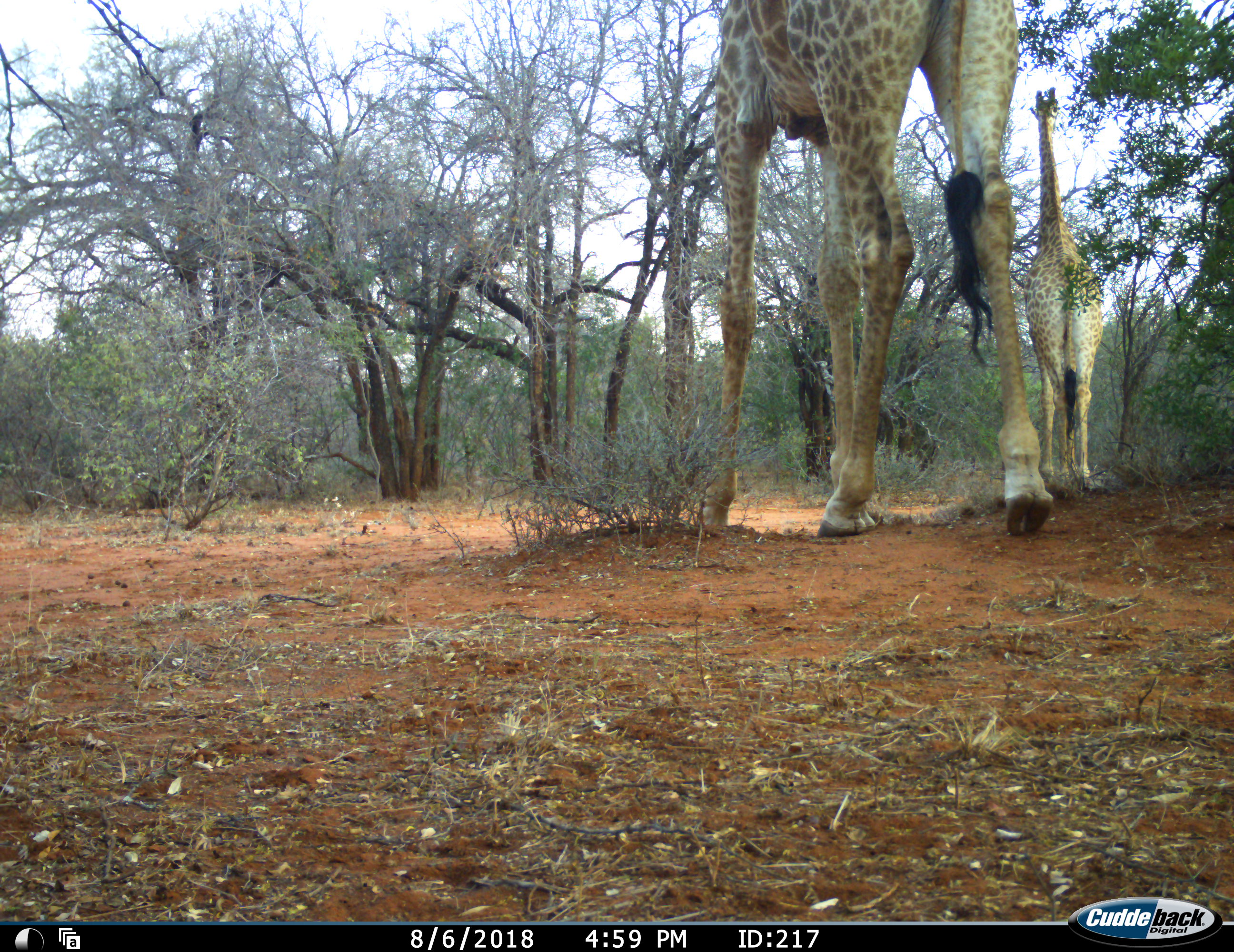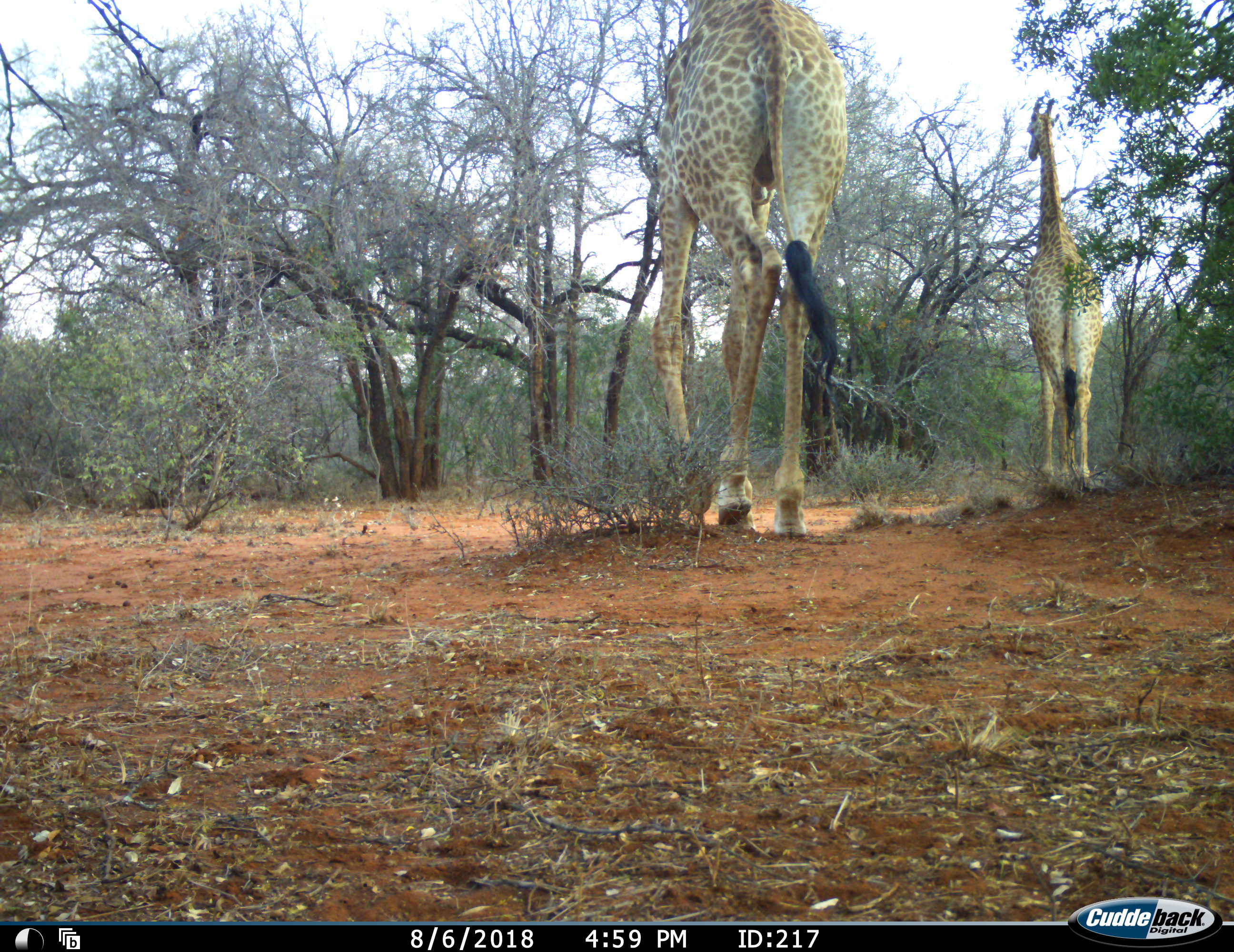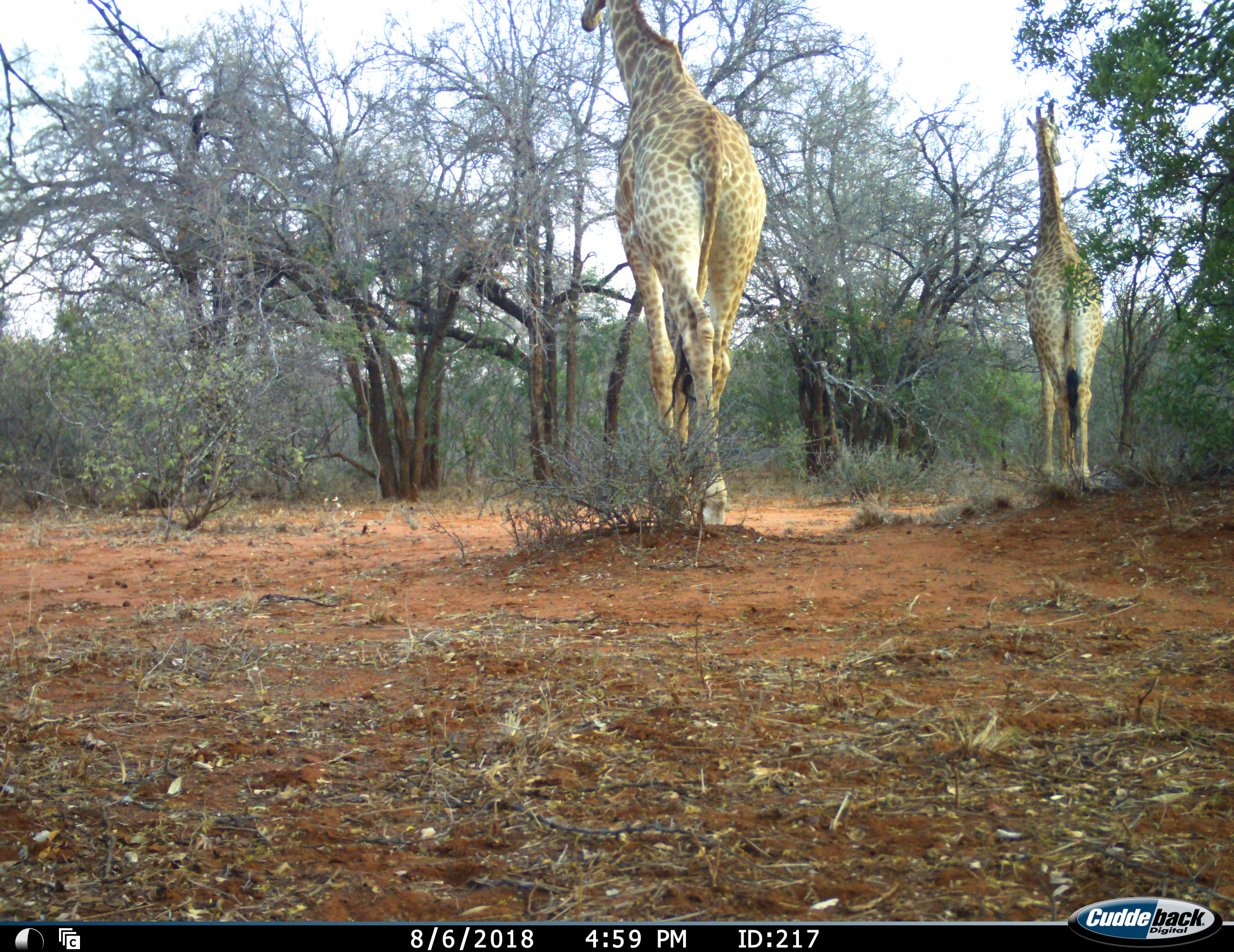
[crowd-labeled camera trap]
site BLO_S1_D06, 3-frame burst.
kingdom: Animalia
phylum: Chordata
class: Mammalia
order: Artiodactyla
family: Giraffidae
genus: Giraffa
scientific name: Giraffa camelopardalis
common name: giraffe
Giraffe (Giraffa camelopardalis), count 2. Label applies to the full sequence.